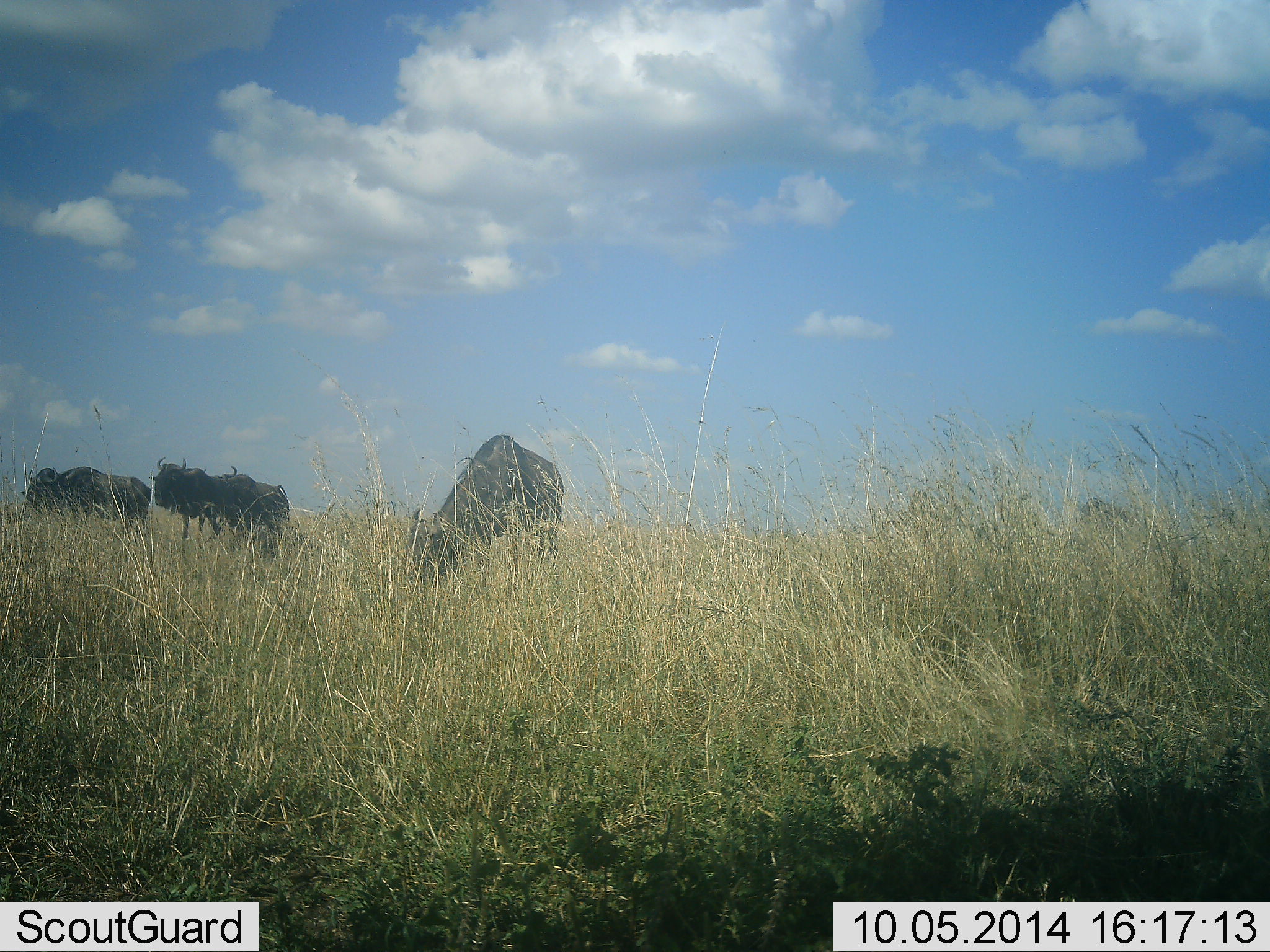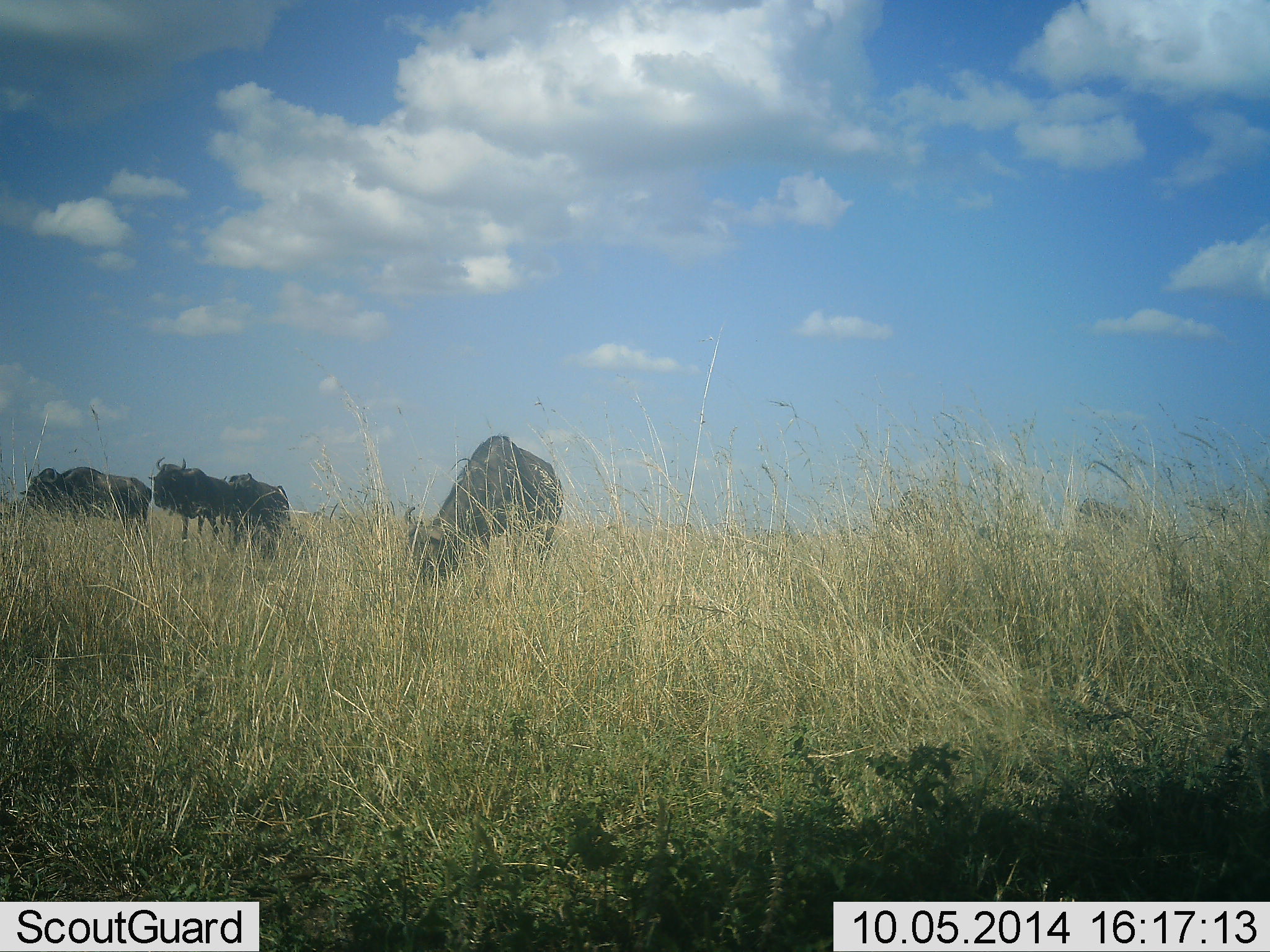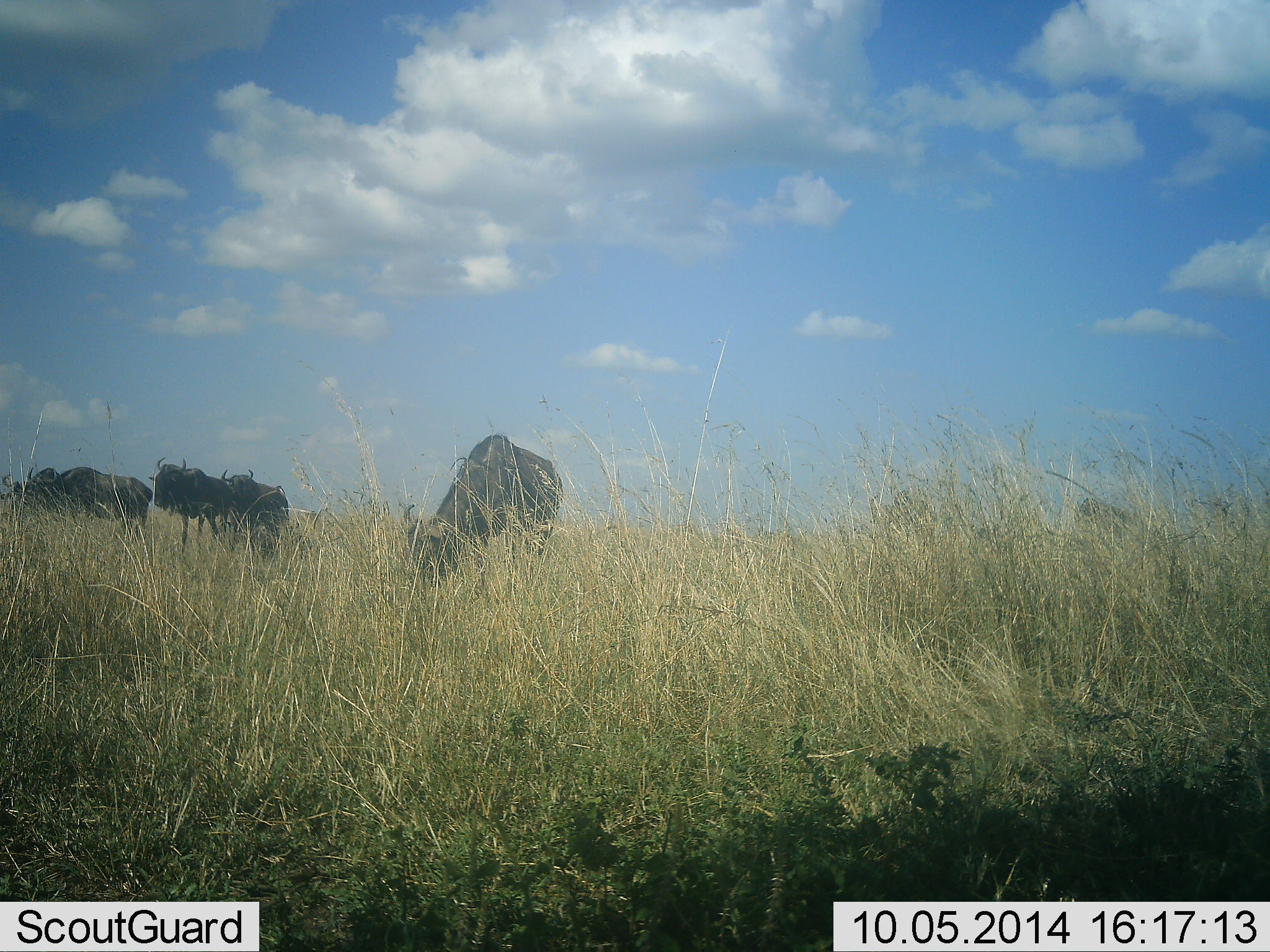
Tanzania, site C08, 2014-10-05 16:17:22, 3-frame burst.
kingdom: Animalia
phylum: Chordata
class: Mammalia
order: Artiodactyla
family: Bovidae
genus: Connochaetes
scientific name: Connochaetes taurinus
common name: blue wildebeest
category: wildebeest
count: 4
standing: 82%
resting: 0%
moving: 18%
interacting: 0%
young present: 0%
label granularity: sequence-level